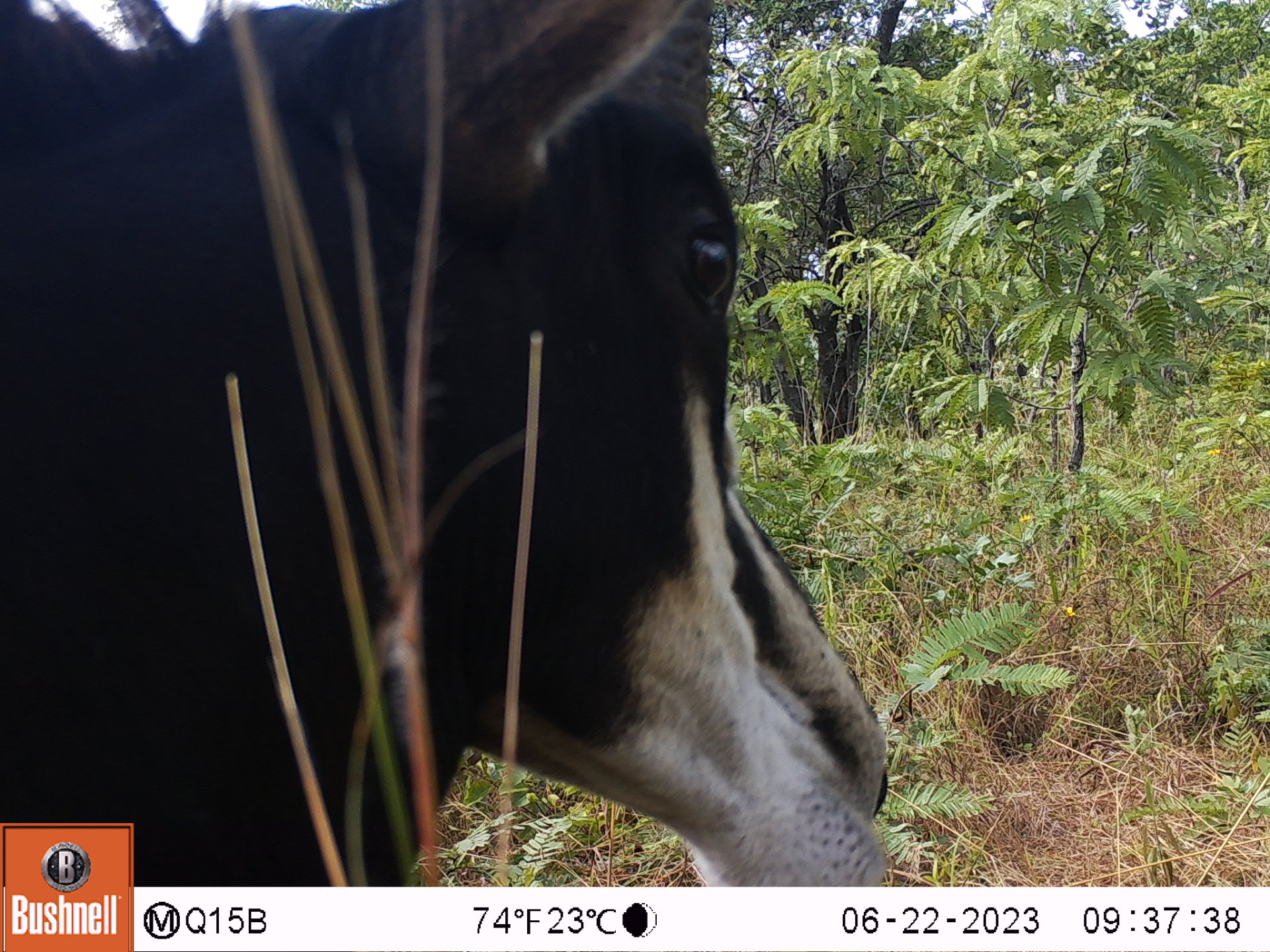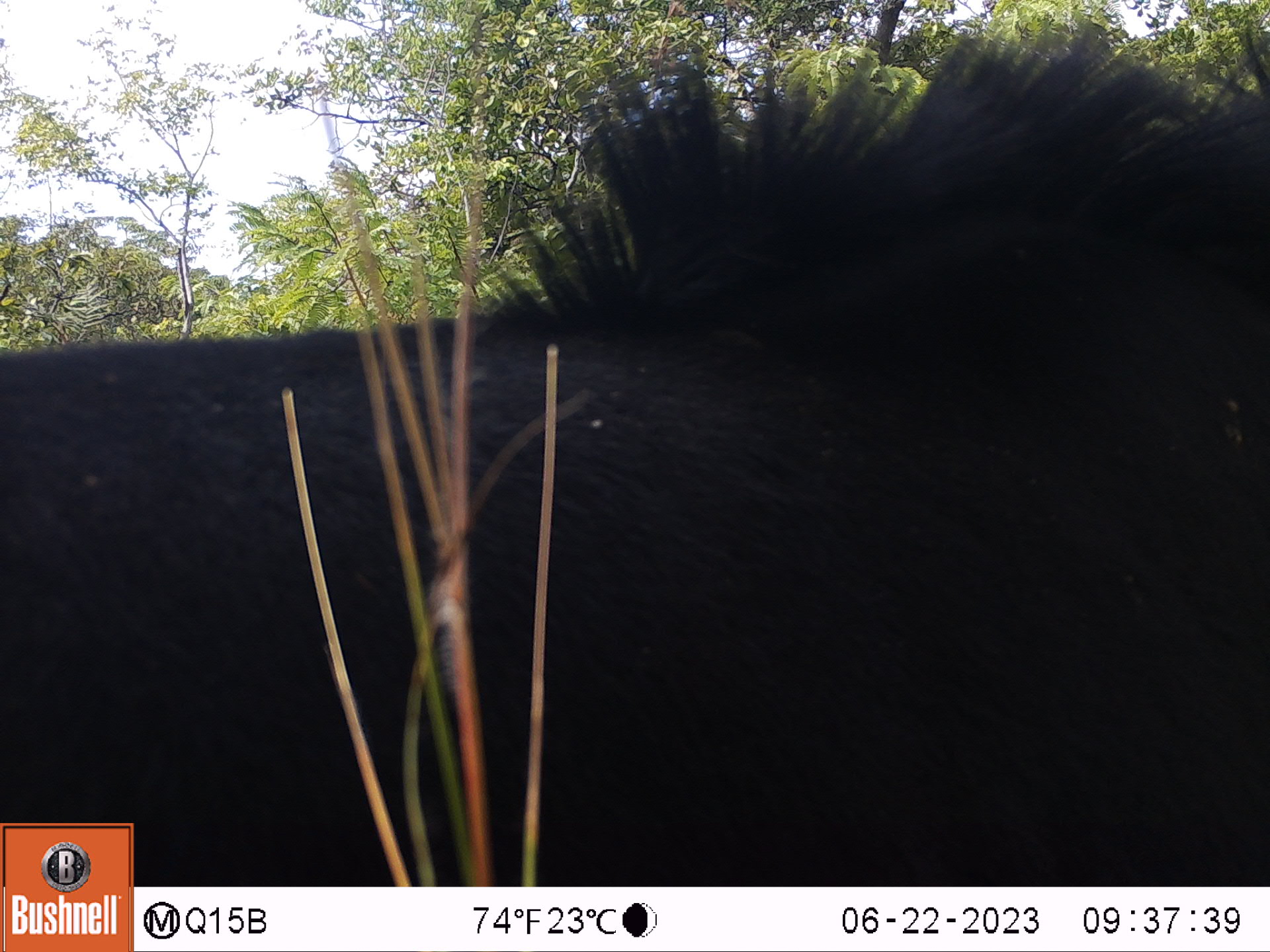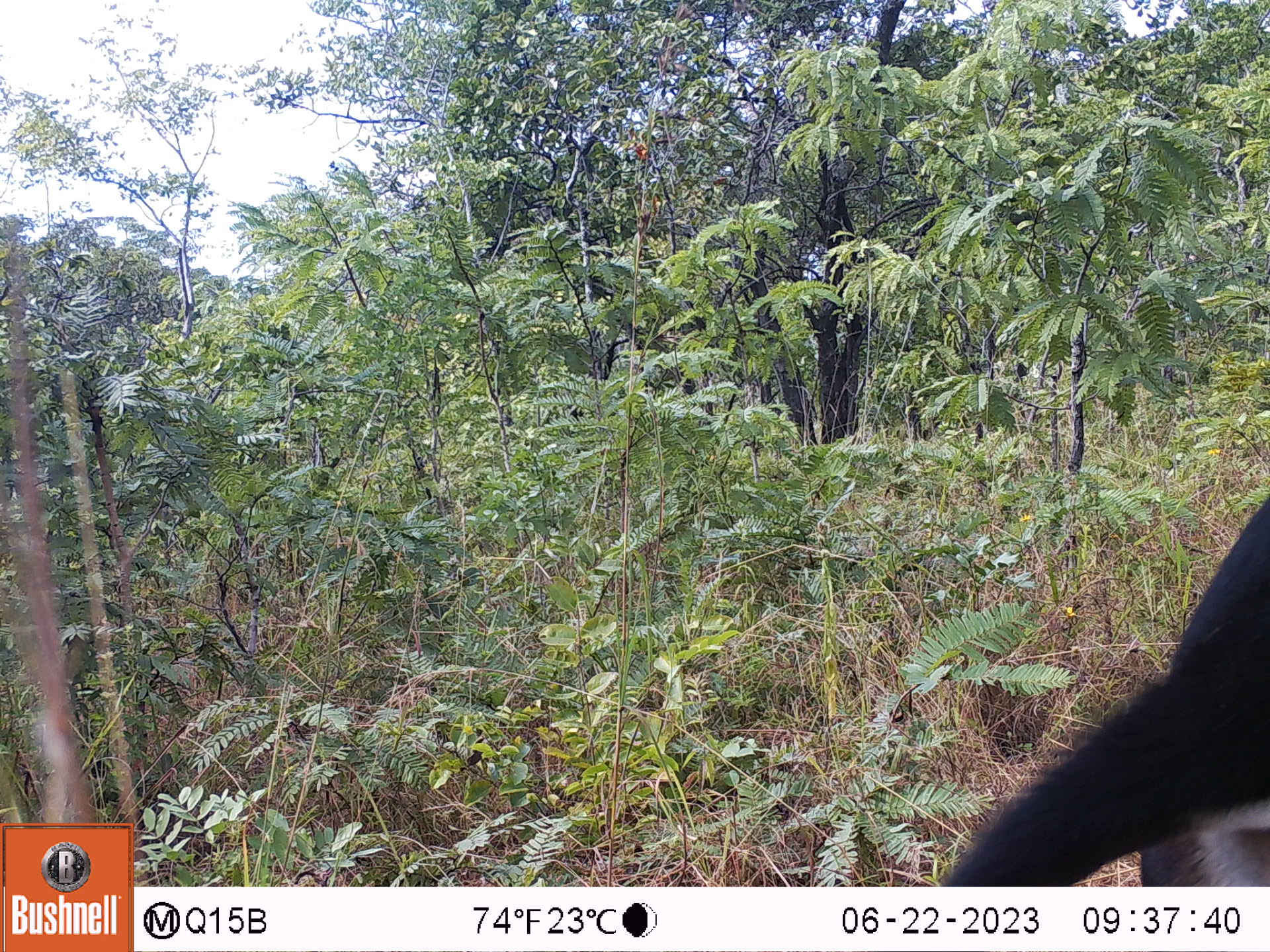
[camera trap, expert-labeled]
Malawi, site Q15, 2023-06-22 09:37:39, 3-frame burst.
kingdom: Animalia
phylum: Chordata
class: Mammalia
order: Artiodactyla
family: Bovidae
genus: Hippotragus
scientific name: Hippotragus niger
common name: sable antelope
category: sable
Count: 1.